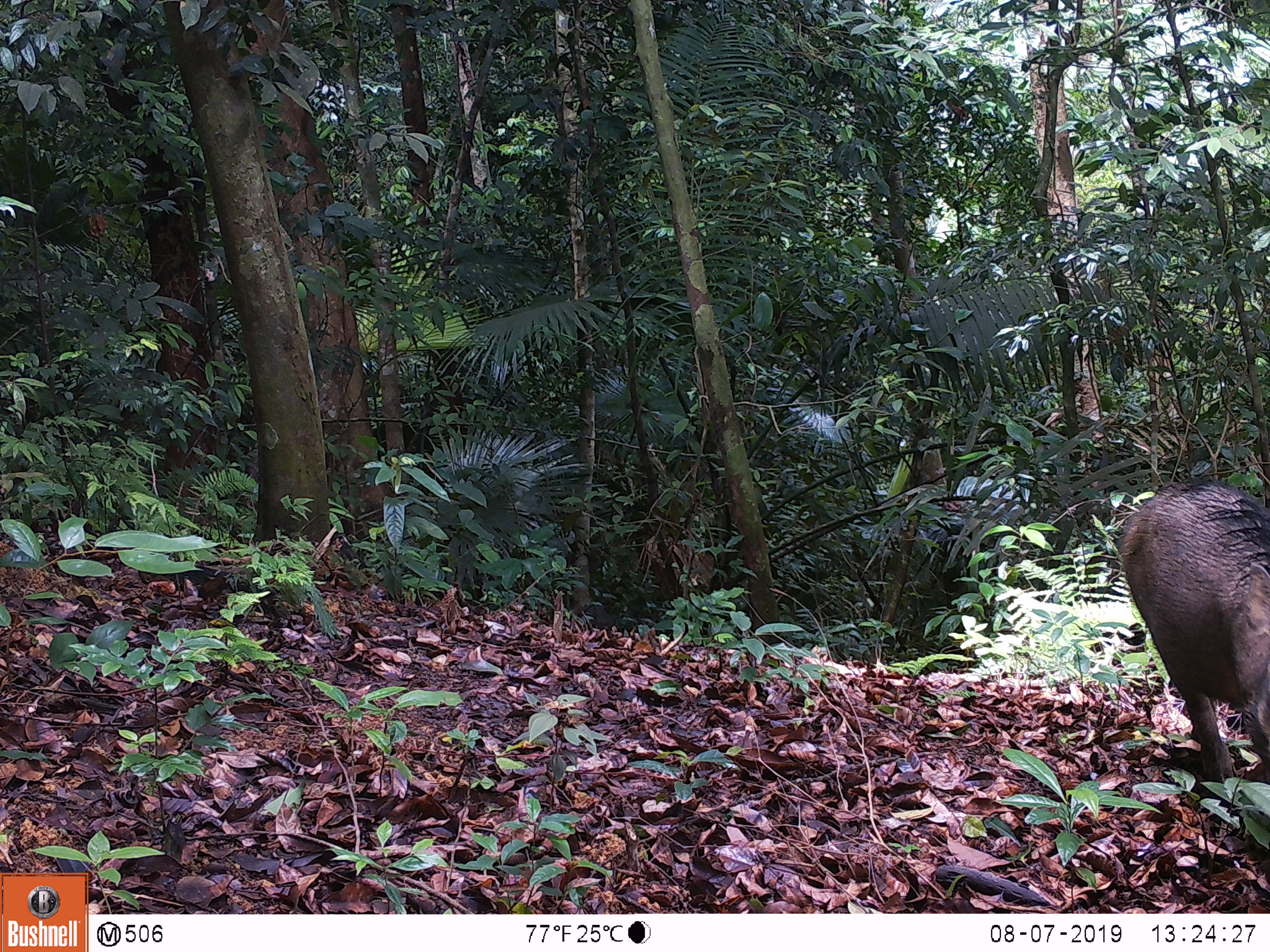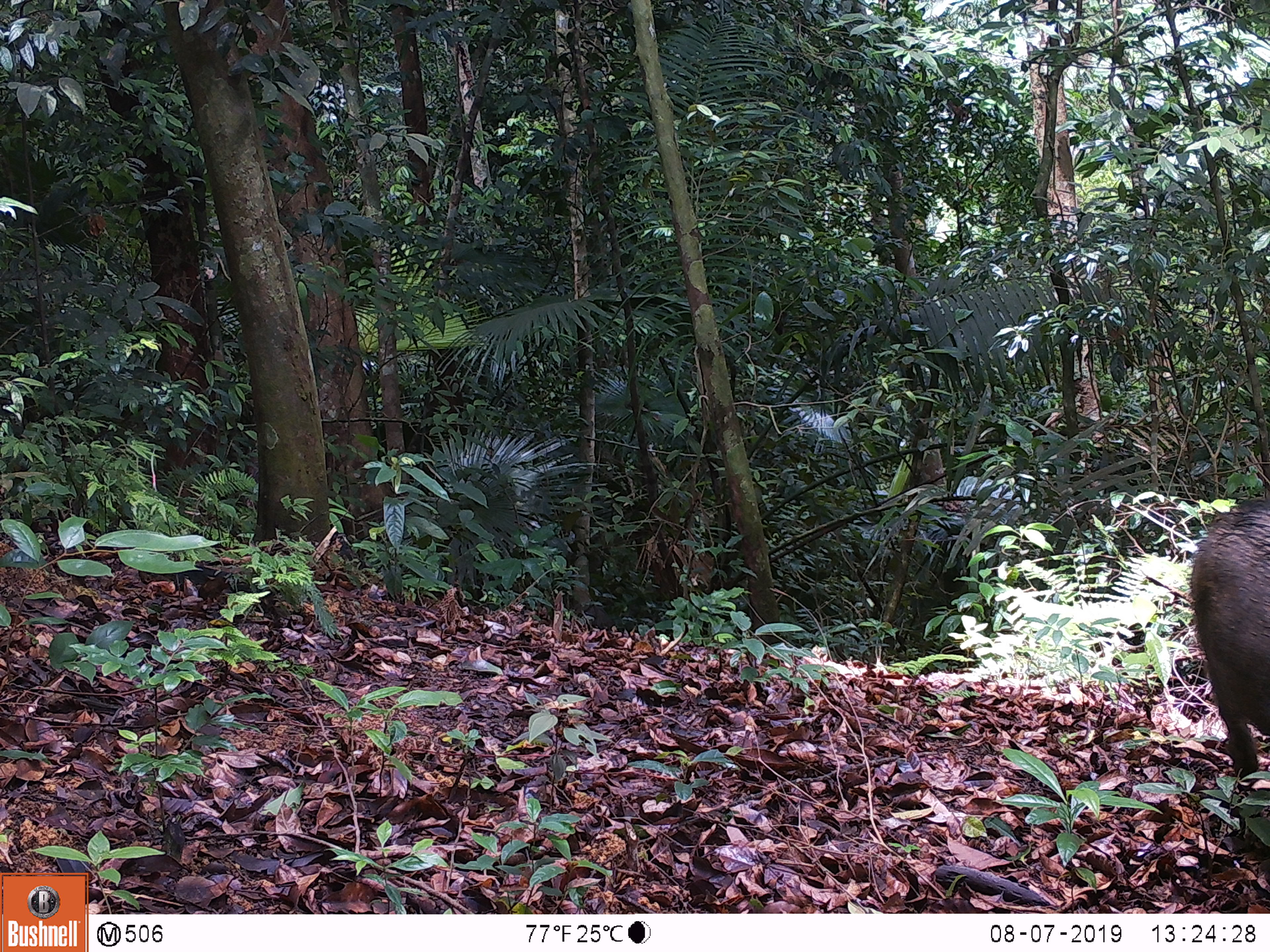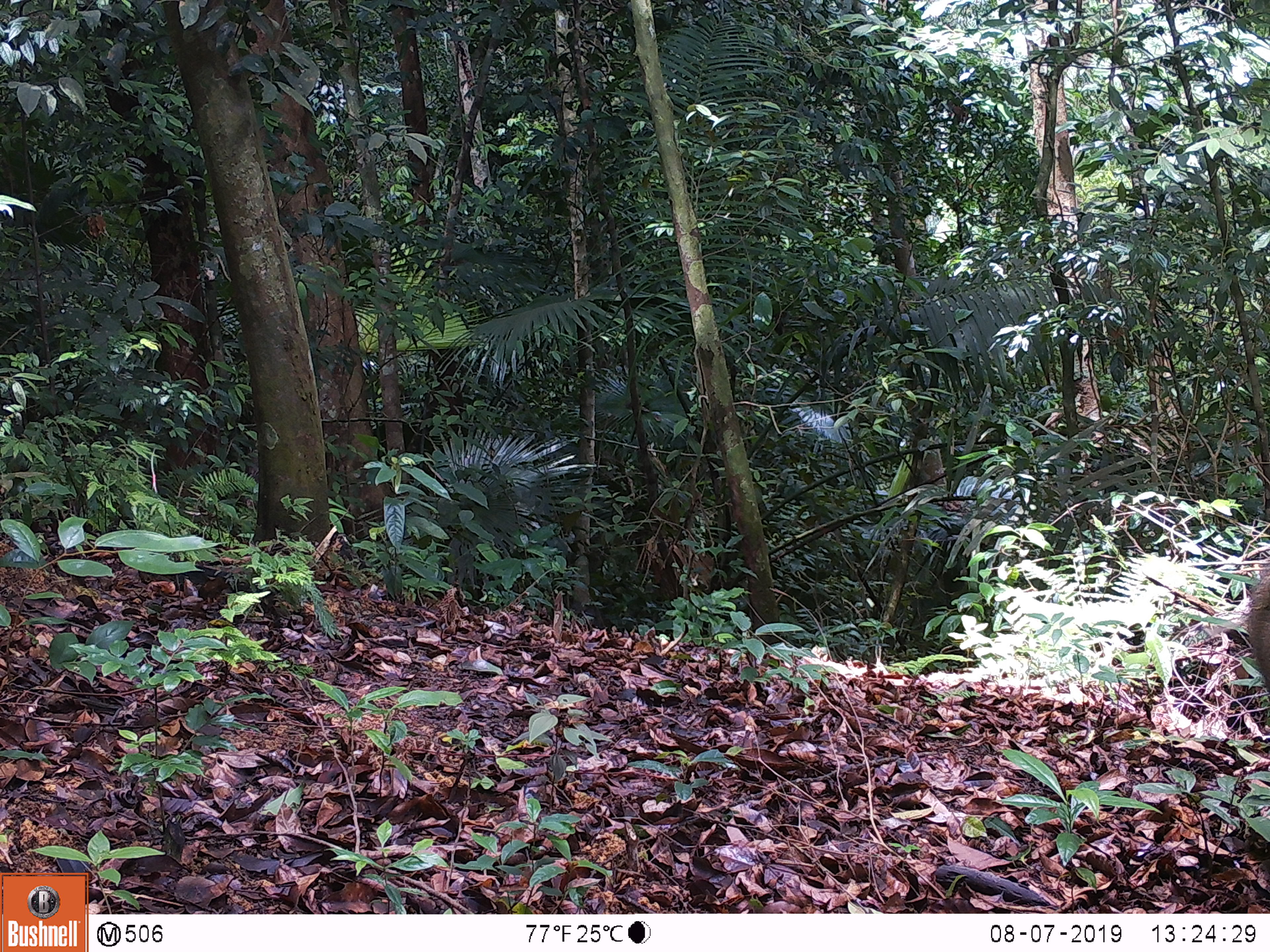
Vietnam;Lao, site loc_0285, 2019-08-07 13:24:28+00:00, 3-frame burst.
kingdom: Animalia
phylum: Chordata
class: Mammalia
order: Artiodactyla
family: Suidae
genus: Sus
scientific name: Sus scrofa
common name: eurasian wild pig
Eurasian wild pig (Sus scrofa). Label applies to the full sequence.